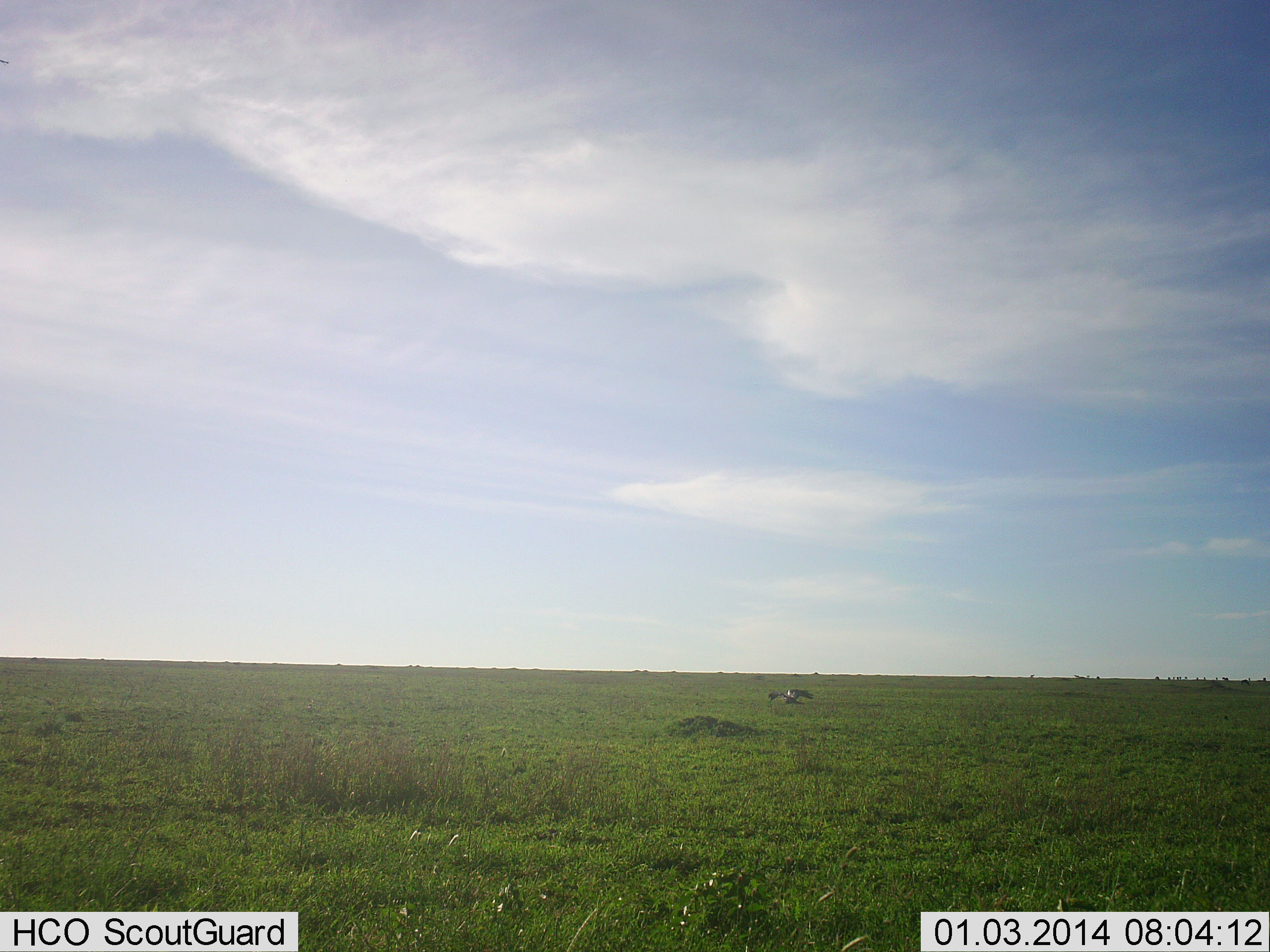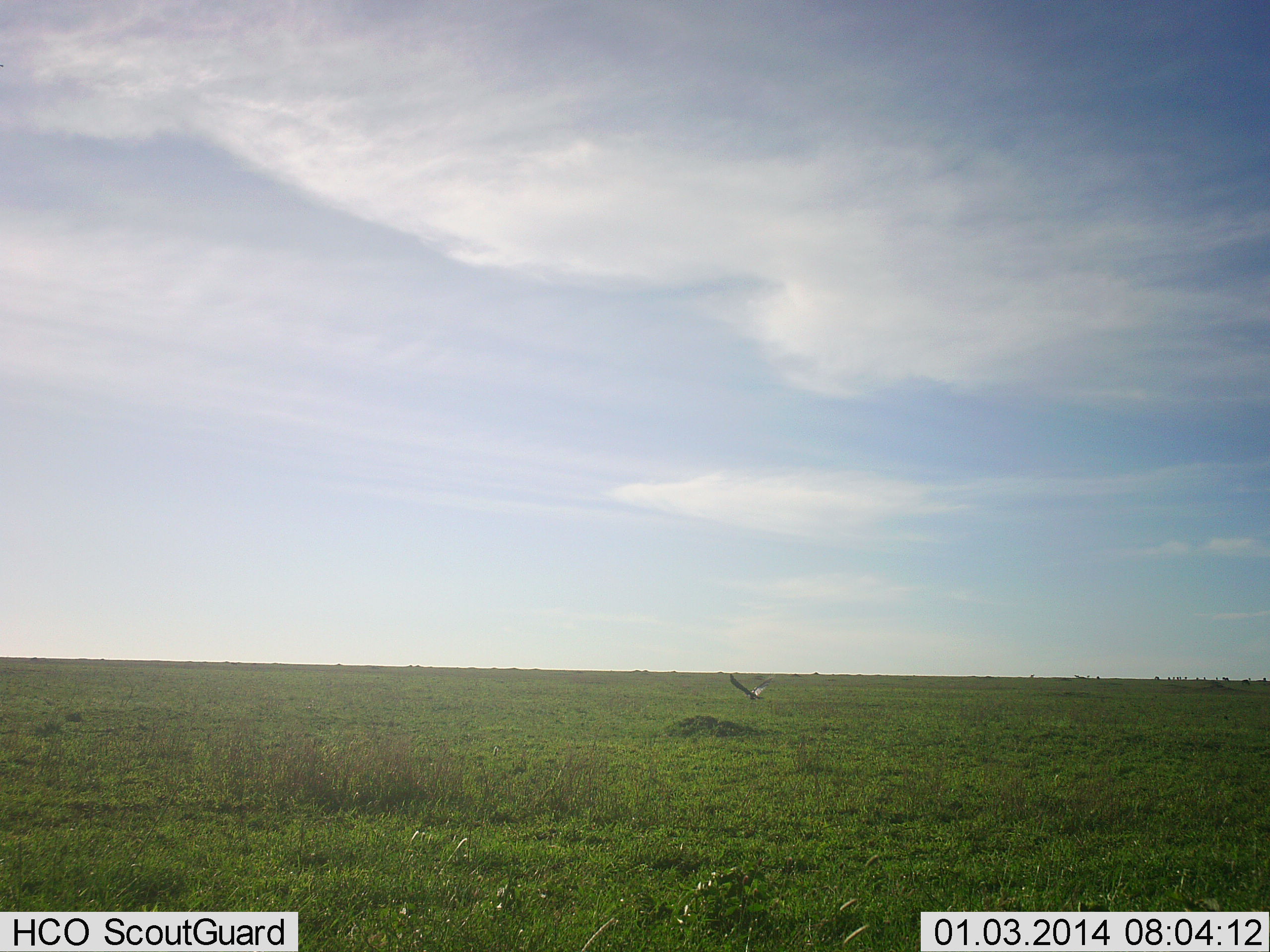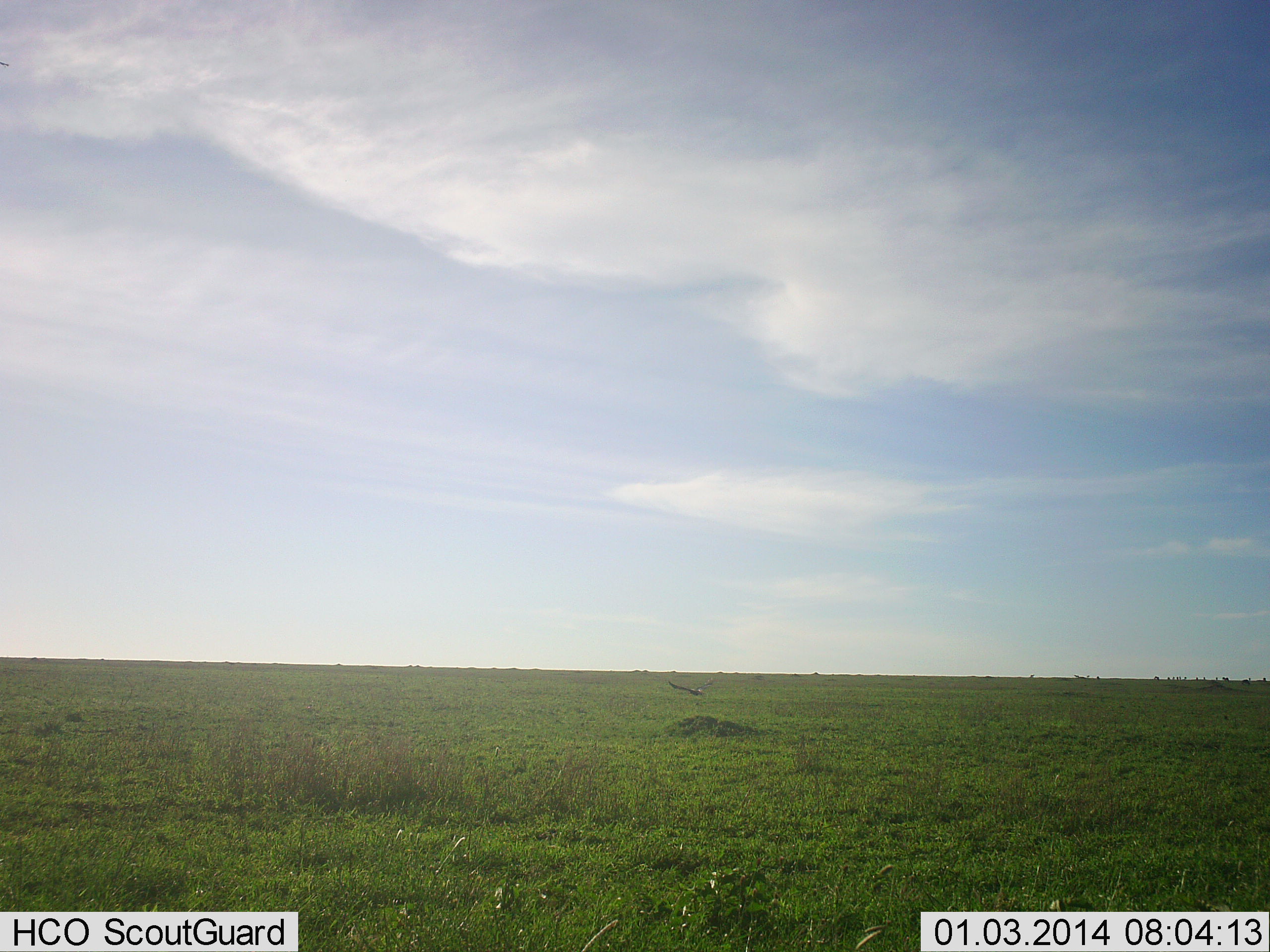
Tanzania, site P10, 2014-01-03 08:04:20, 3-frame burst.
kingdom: Animalia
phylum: Chordata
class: Aves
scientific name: Aves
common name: bird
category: otherbird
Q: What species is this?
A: Otherbird (bird) (Aves).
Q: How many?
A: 1.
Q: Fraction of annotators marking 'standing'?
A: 0%.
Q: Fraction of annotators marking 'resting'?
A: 0%.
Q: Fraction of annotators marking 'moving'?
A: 100%.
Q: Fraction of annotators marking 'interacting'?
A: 0%.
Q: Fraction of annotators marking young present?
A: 0%.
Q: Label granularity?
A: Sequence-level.